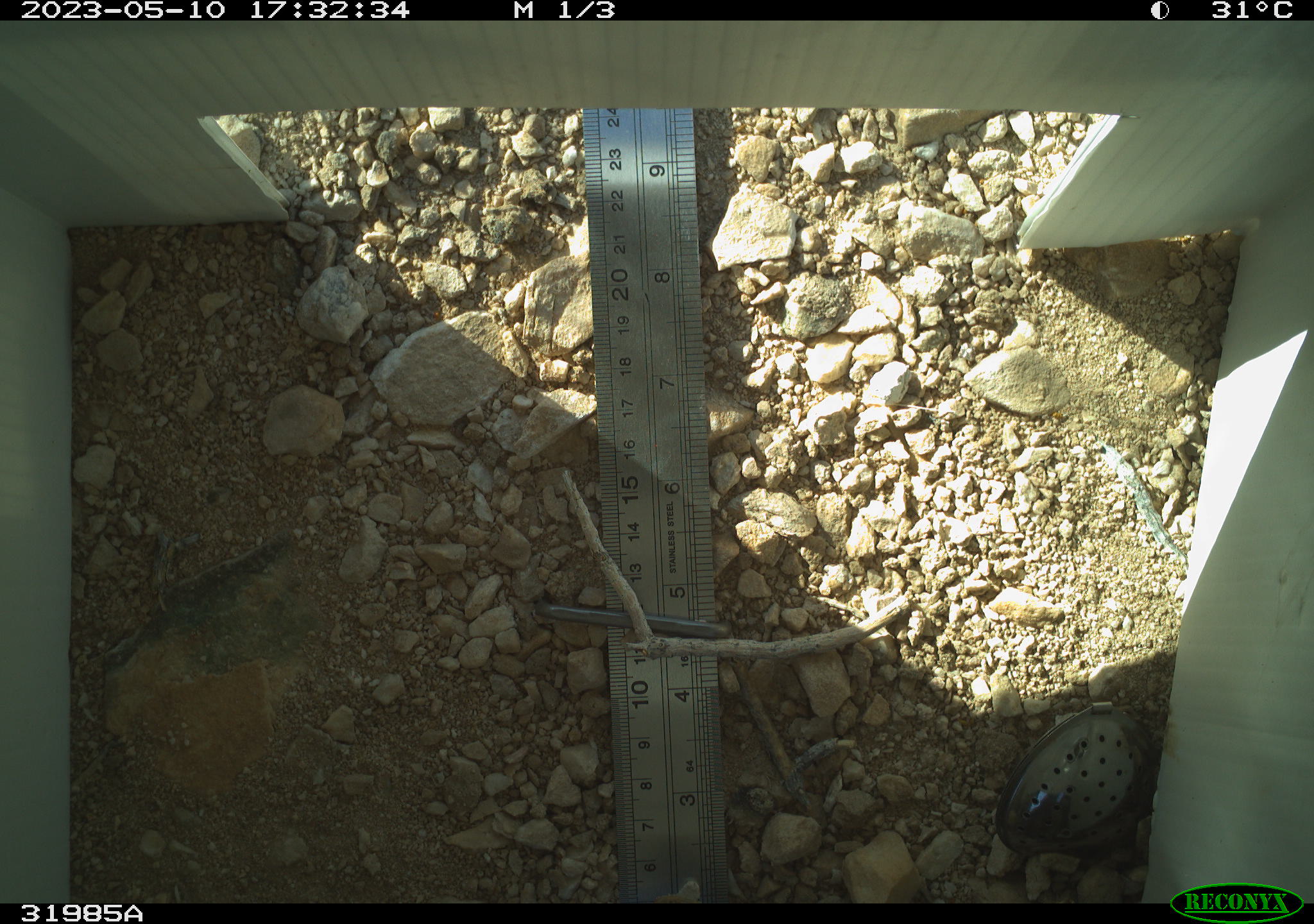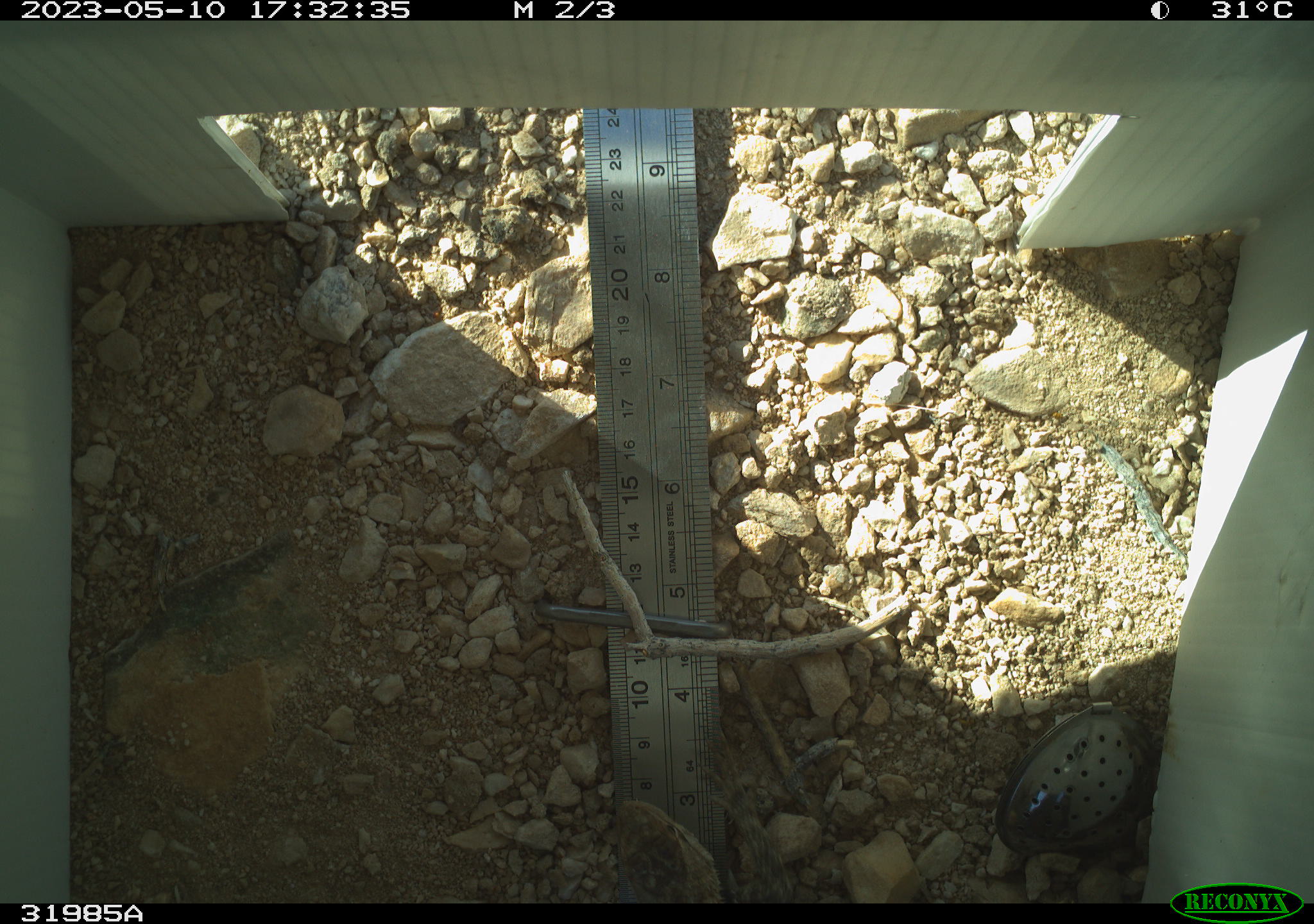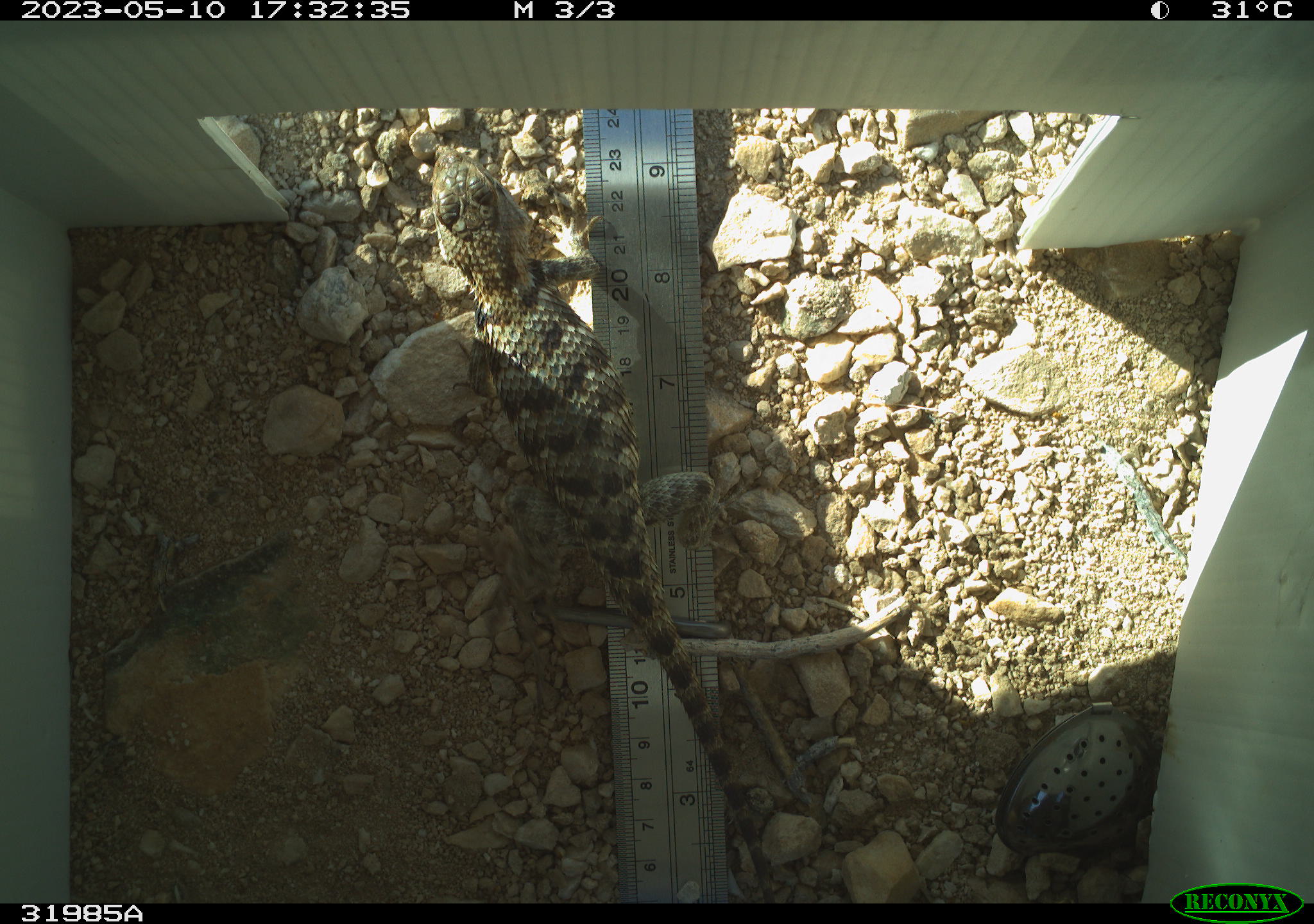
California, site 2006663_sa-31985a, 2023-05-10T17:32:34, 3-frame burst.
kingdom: Animalia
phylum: Chordata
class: Reptilia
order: Squamata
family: Phrynosomatidae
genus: Sceloporus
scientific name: Sceloporus uniformis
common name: yellow-backed spiny lizard